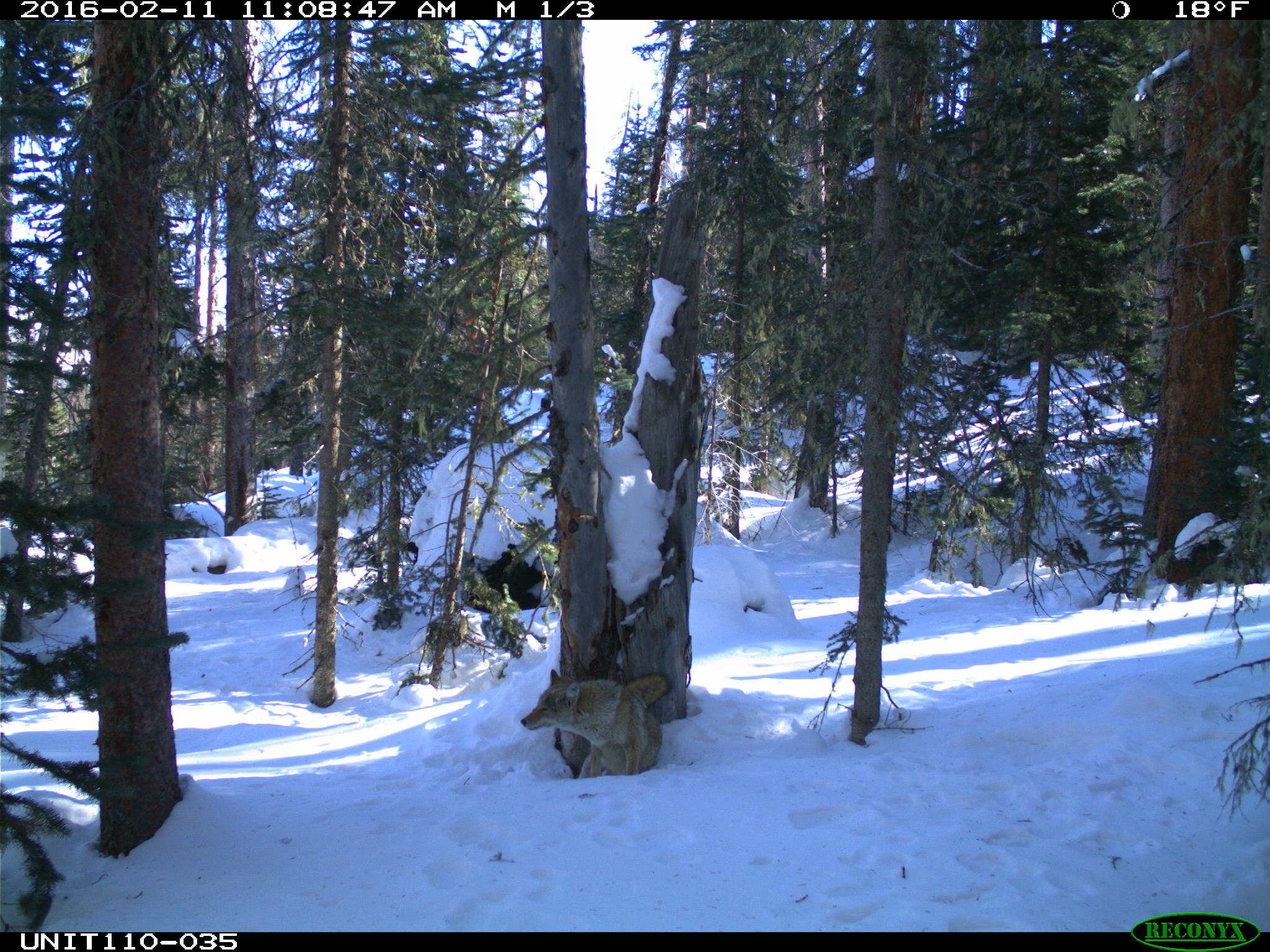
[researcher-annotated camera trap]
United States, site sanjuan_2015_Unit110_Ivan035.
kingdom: Animalia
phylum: Chordata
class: Mammalia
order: Carnivora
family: Canidae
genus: Canis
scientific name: Canis latrans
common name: coyote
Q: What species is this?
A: Canis latrans (coyote).